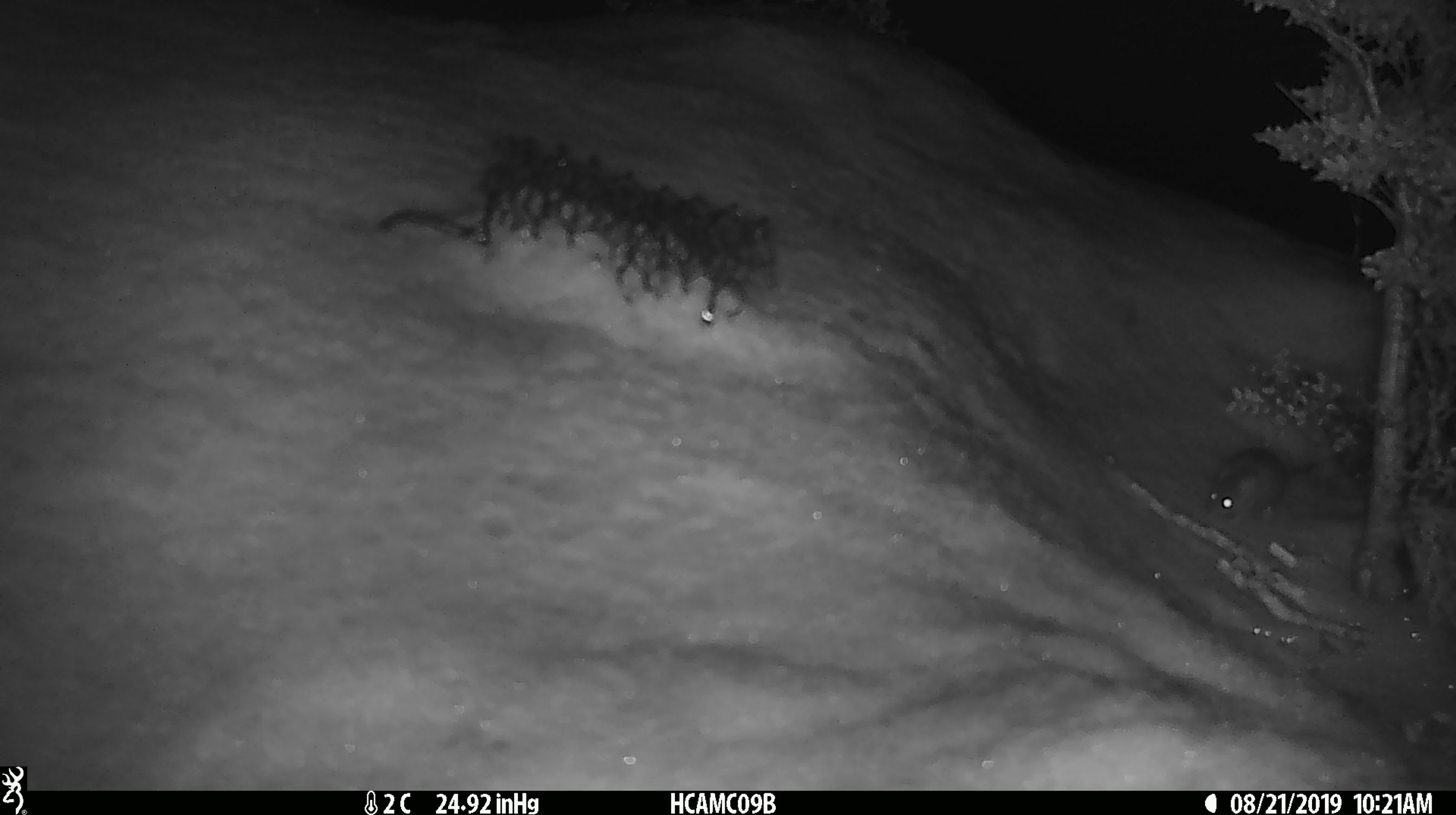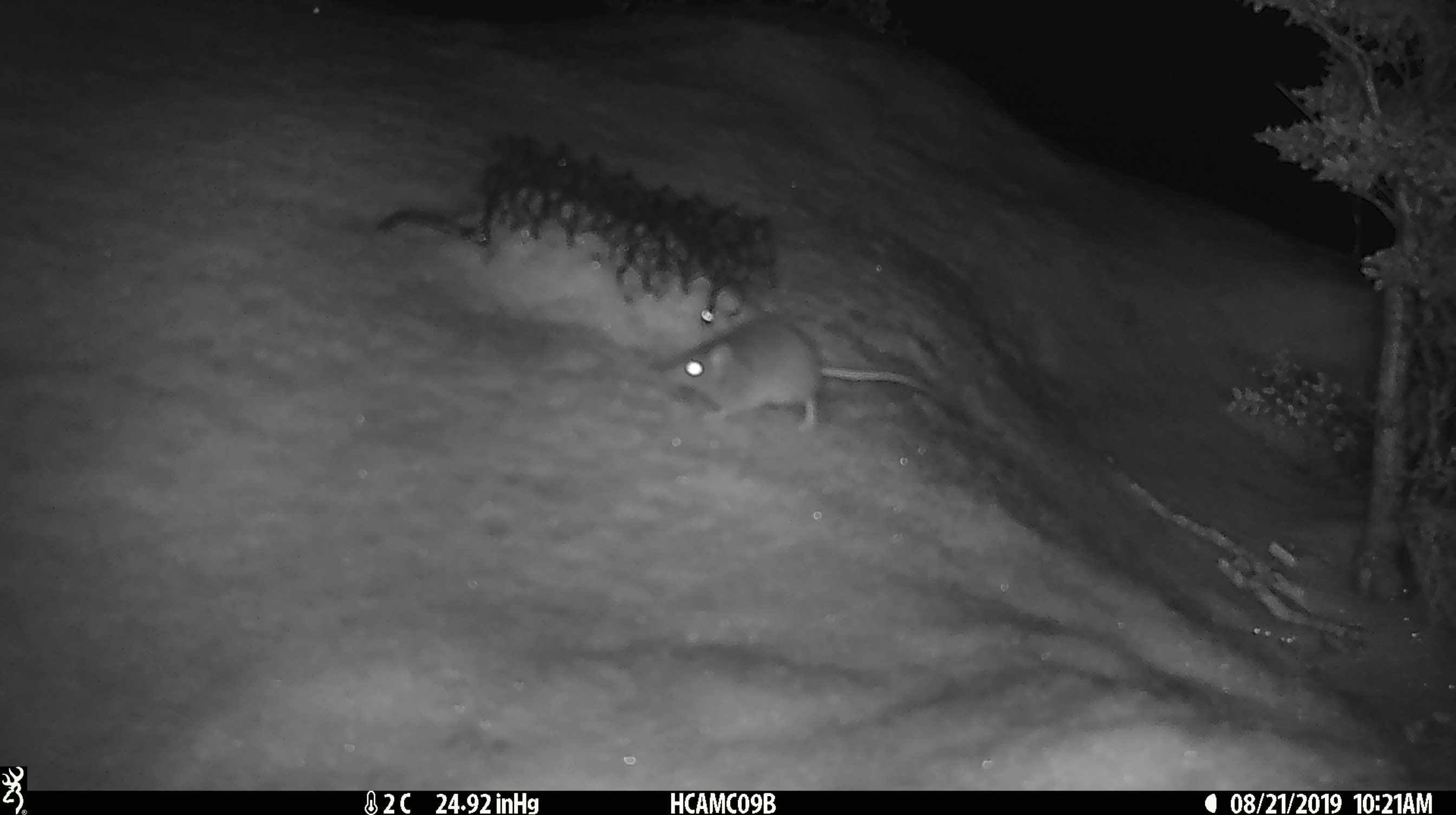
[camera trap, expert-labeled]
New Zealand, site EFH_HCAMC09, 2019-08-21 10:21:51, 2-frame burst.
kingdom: Animalia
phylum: Chordata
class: Mammalia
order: Rodentia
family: Muridae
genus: Mus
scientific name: Mus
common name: mouse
Mouse (Mus).